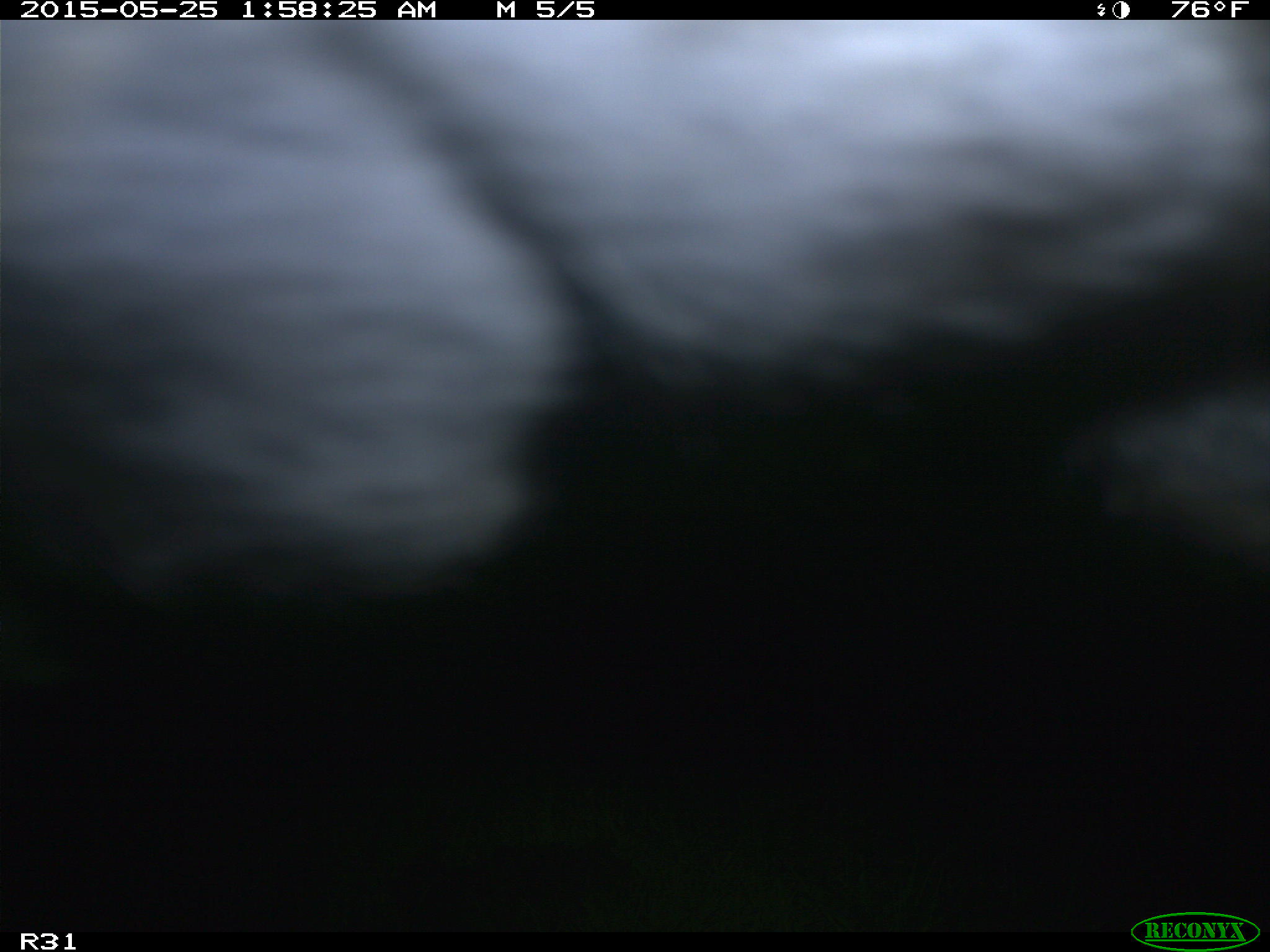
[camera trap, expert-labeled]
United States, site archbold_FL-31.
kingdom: Animalia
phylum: Chordata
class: Mammalia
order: Artiodactyla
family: Bovidae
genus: Bos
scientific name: Bos taurus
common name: domestic cow